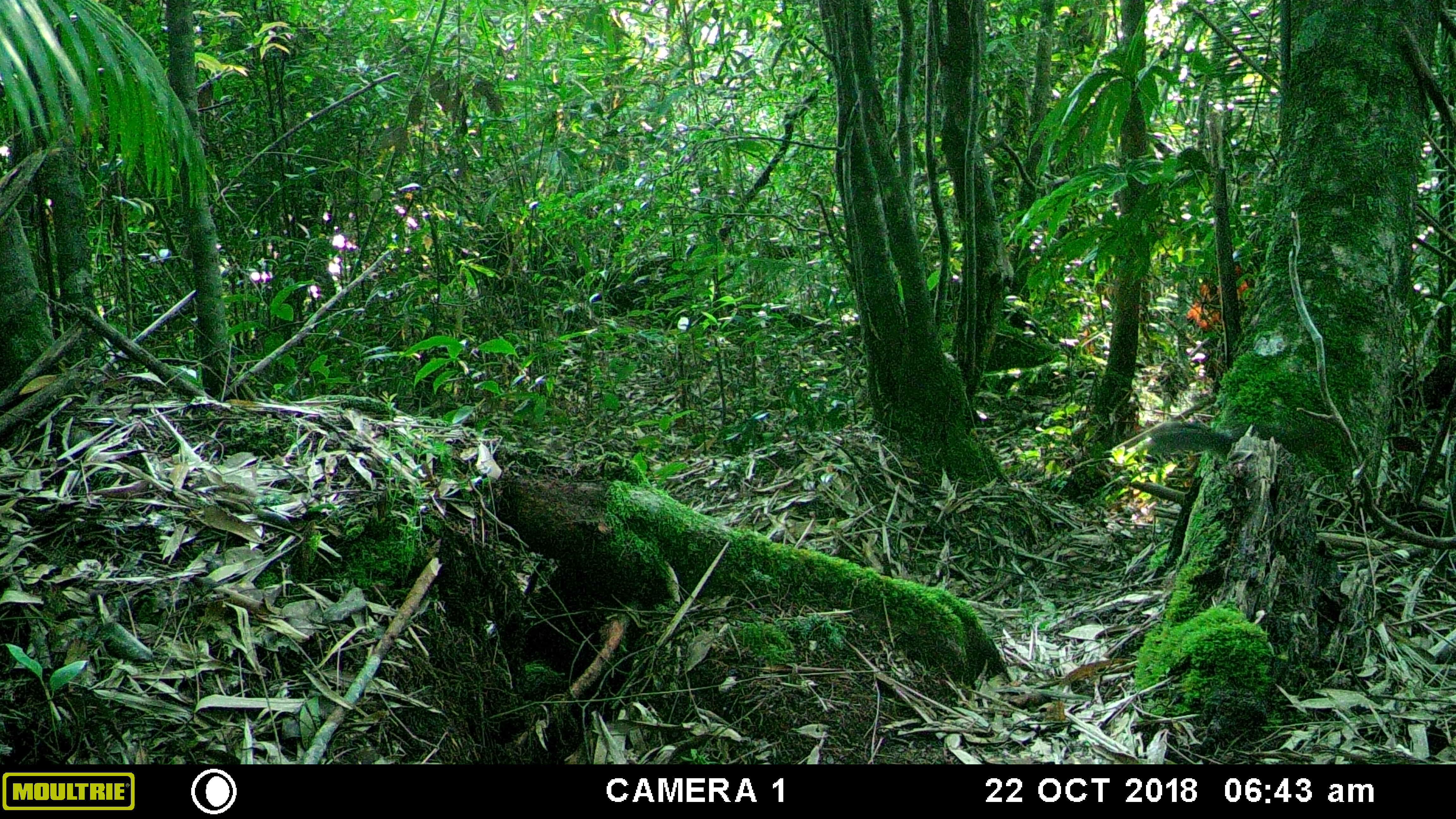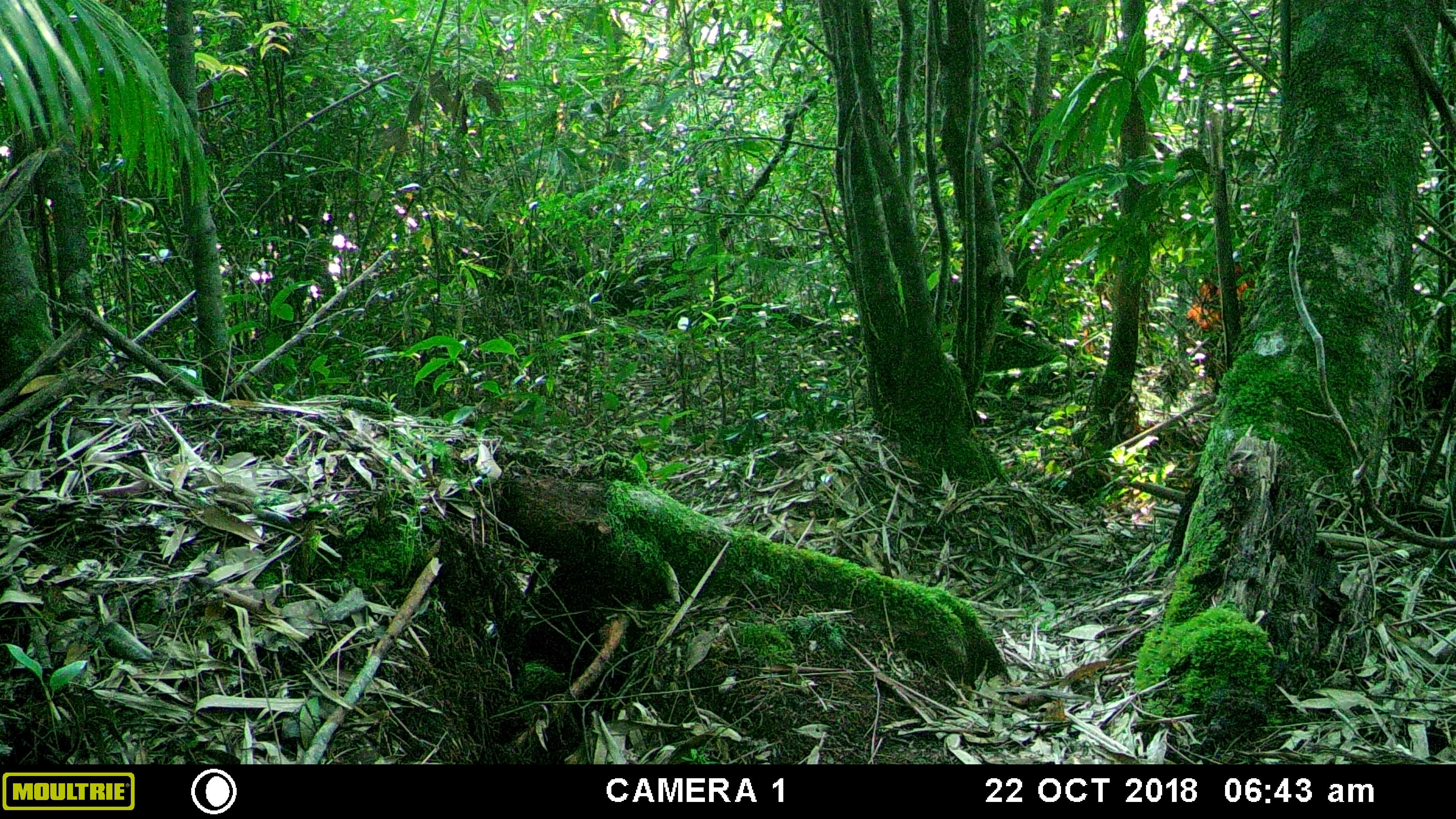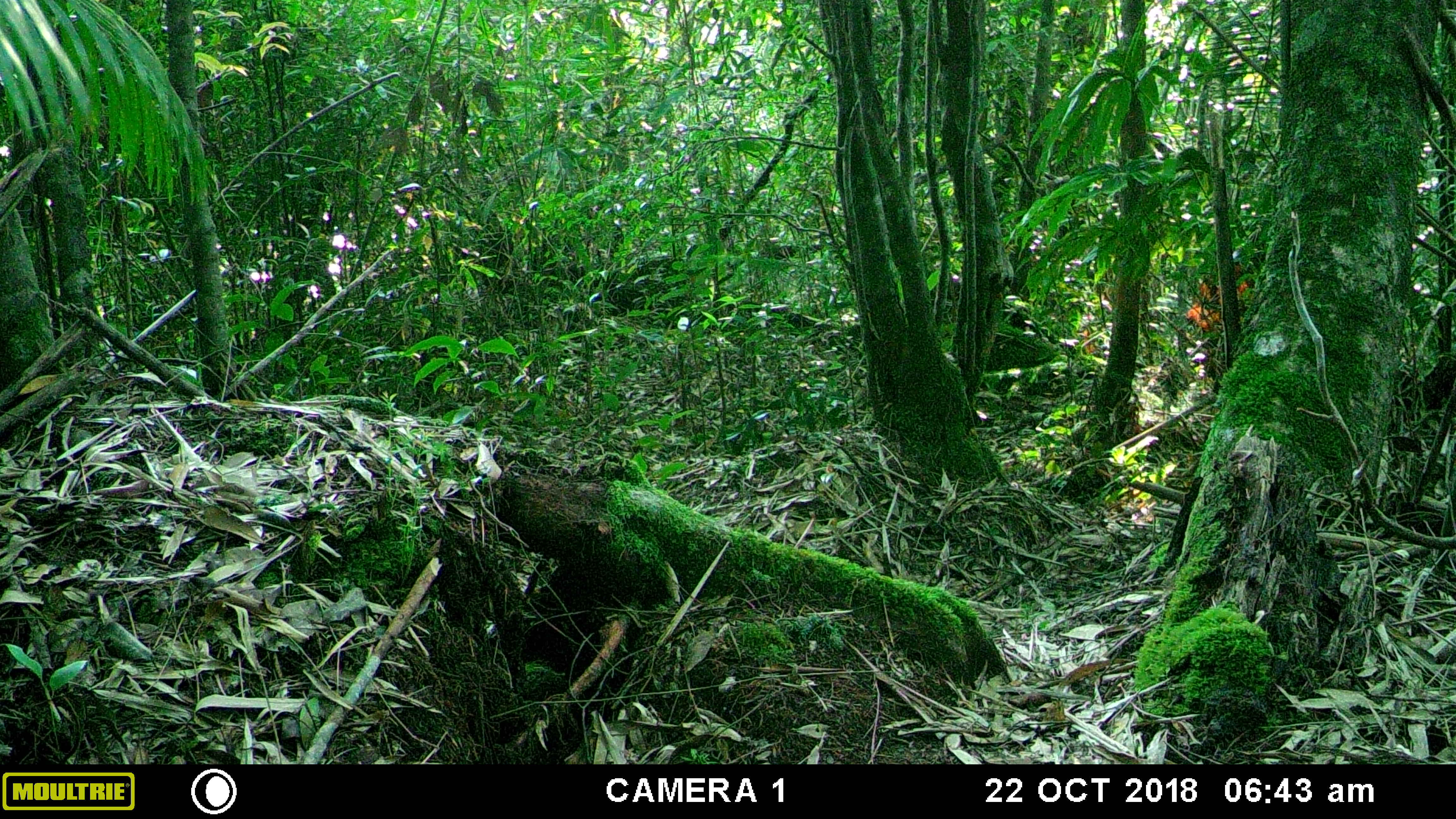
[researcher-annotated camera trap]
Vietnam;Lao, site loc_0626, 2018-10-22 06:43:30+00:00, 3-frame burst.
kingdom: Animalia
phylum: Chordata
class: Mammalia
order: Rodentia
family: Sciuridae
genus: Dremomys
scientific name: Dremomys rufigenis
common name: red-cheeked squirrel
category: red cheeked squirrel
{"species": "red cheeked squirrel (red-cheeked squirrel) (Dremomys rufigenis)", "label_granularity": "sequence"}